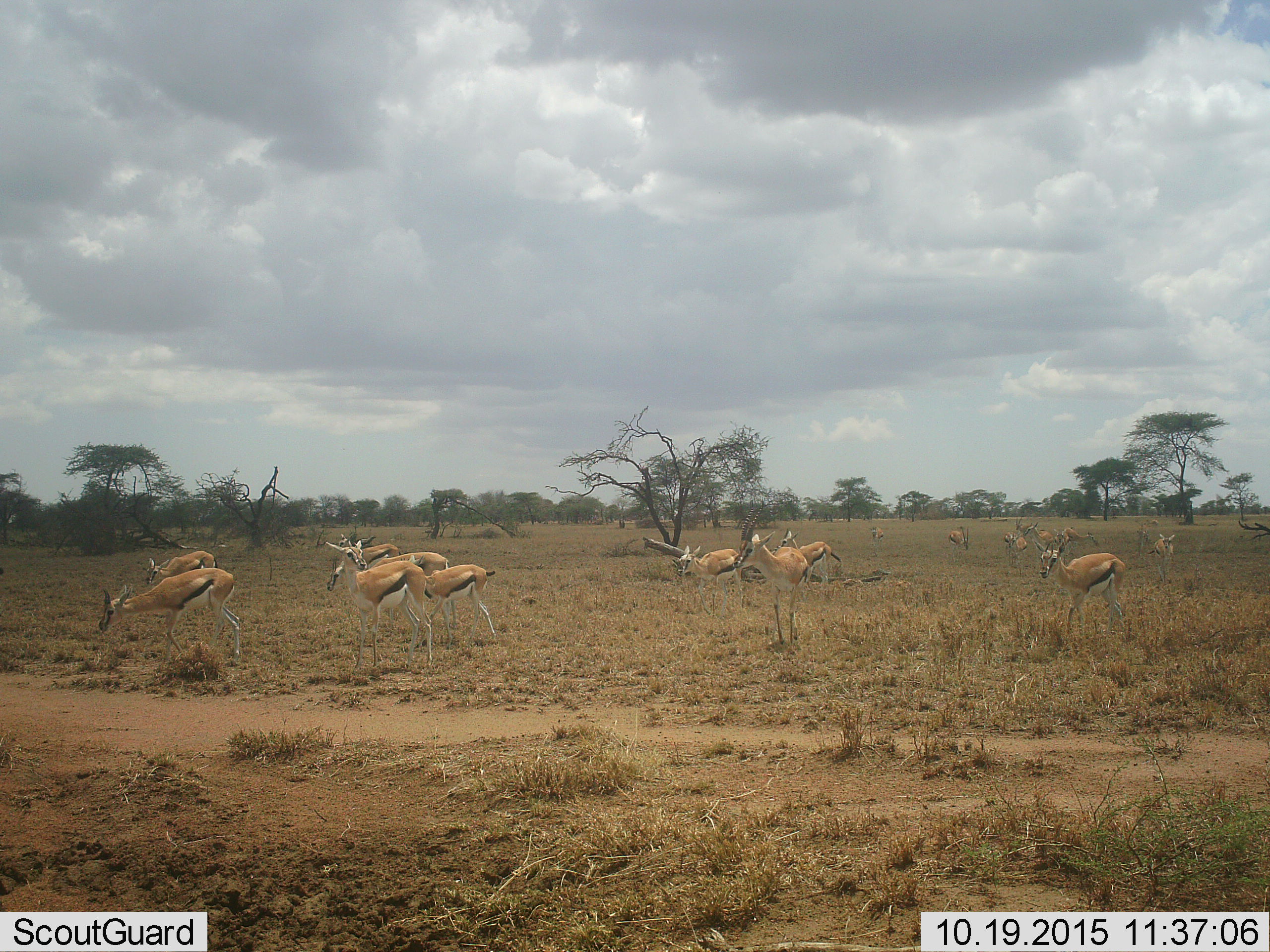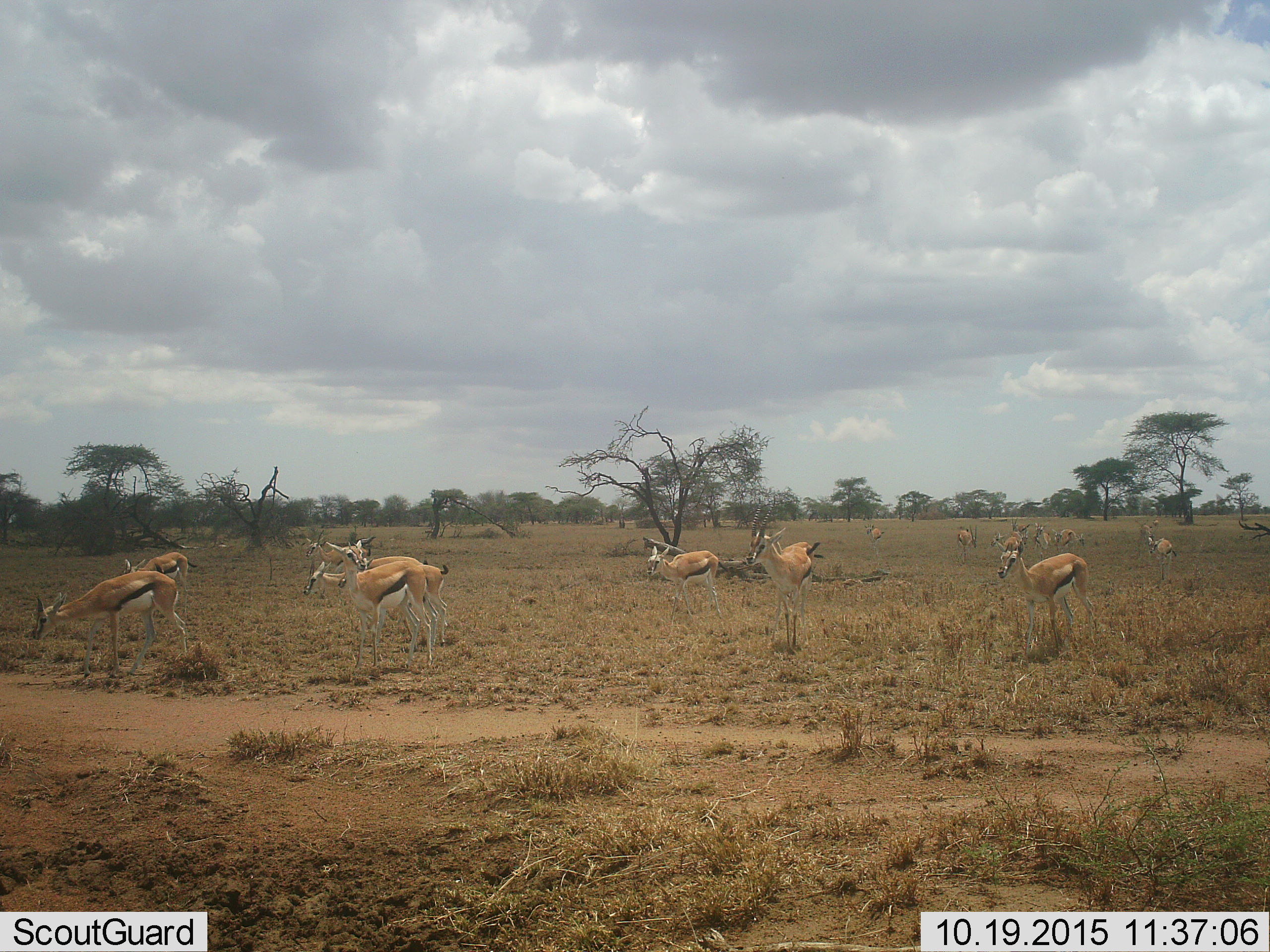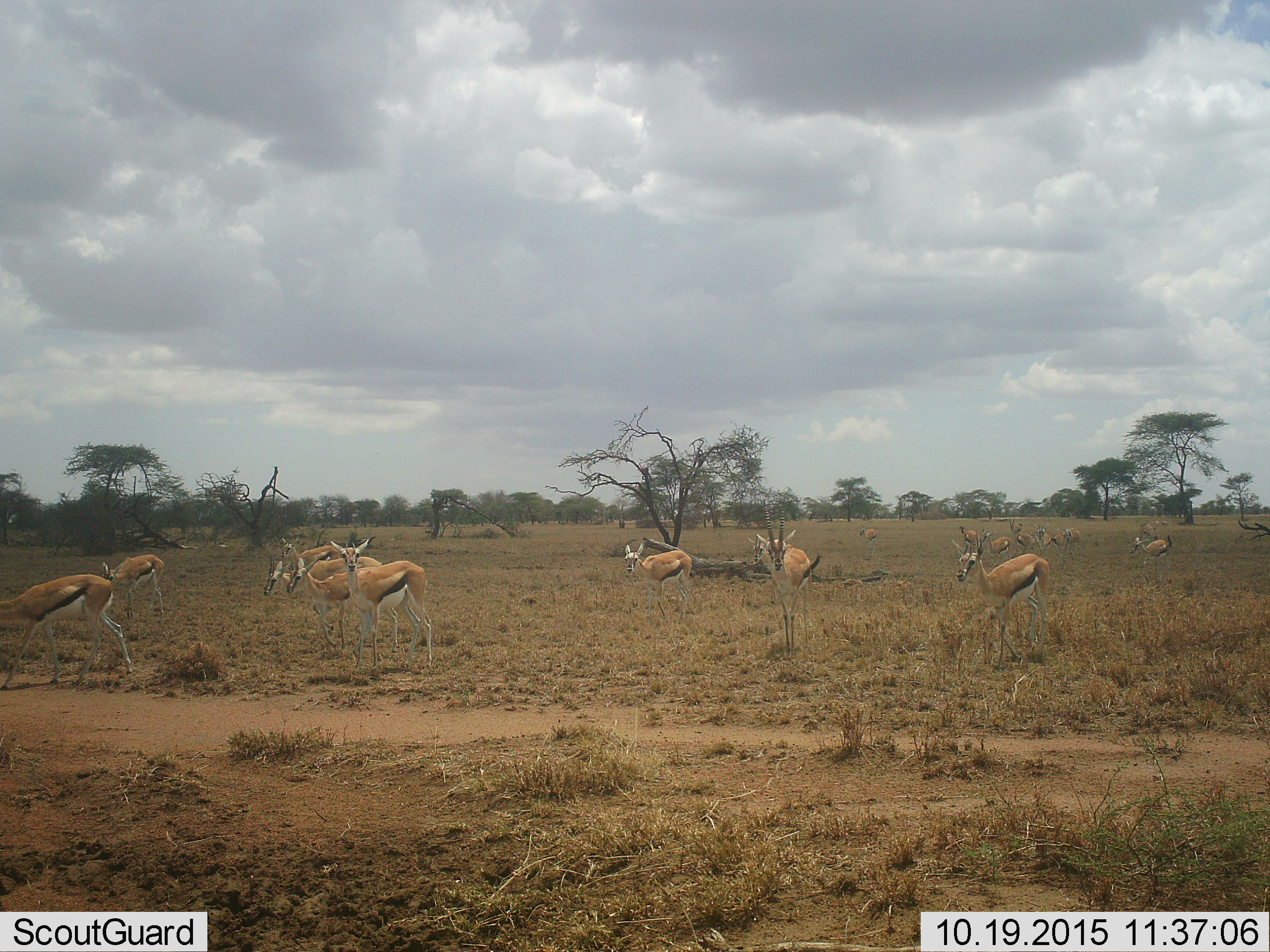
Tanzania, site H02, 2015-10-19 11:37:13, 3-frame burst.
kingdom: Animalia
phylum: Chordata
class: Mammalia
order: Artiodactyla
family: Bovidae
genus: Eudorcas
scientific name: Eudorcas thomsonii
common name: thomson's gazelle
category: gazellethomsons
Gazellethomsons (thomson's gazelle) (Eudorcas thomsonii), count 11-50. Behavior (volunteer vote fractions): standing 50%, resting 0%, moving 80%, interacting 0%. Young present (vote fraction): 20%. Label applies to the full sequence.